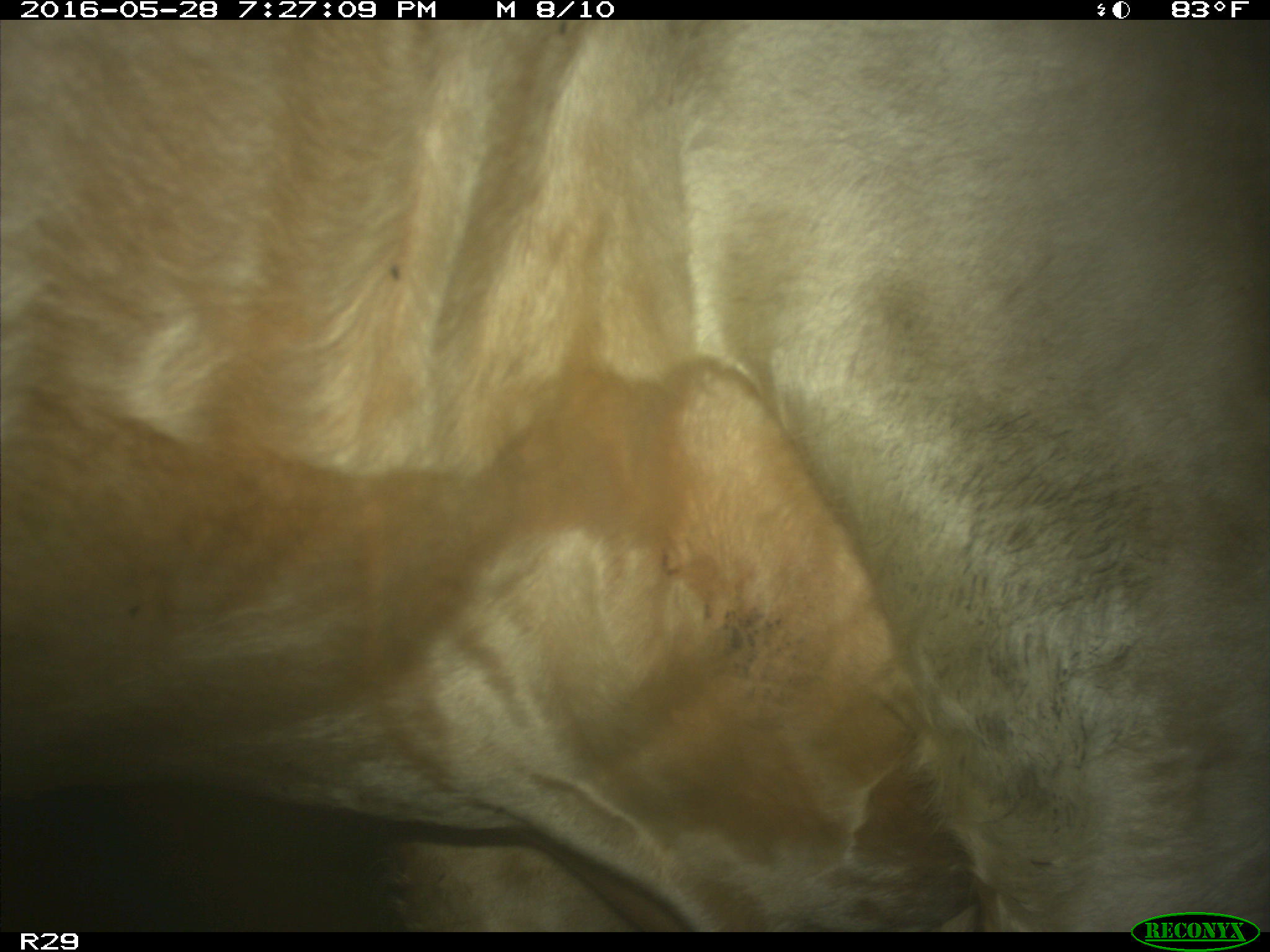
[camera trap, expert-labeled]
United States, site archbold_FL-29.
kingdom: Animalia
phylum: Chordata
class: Mammalia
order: Artiodactyla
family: Bovidae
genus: Bos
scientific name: Bos taurus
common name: domestic cow